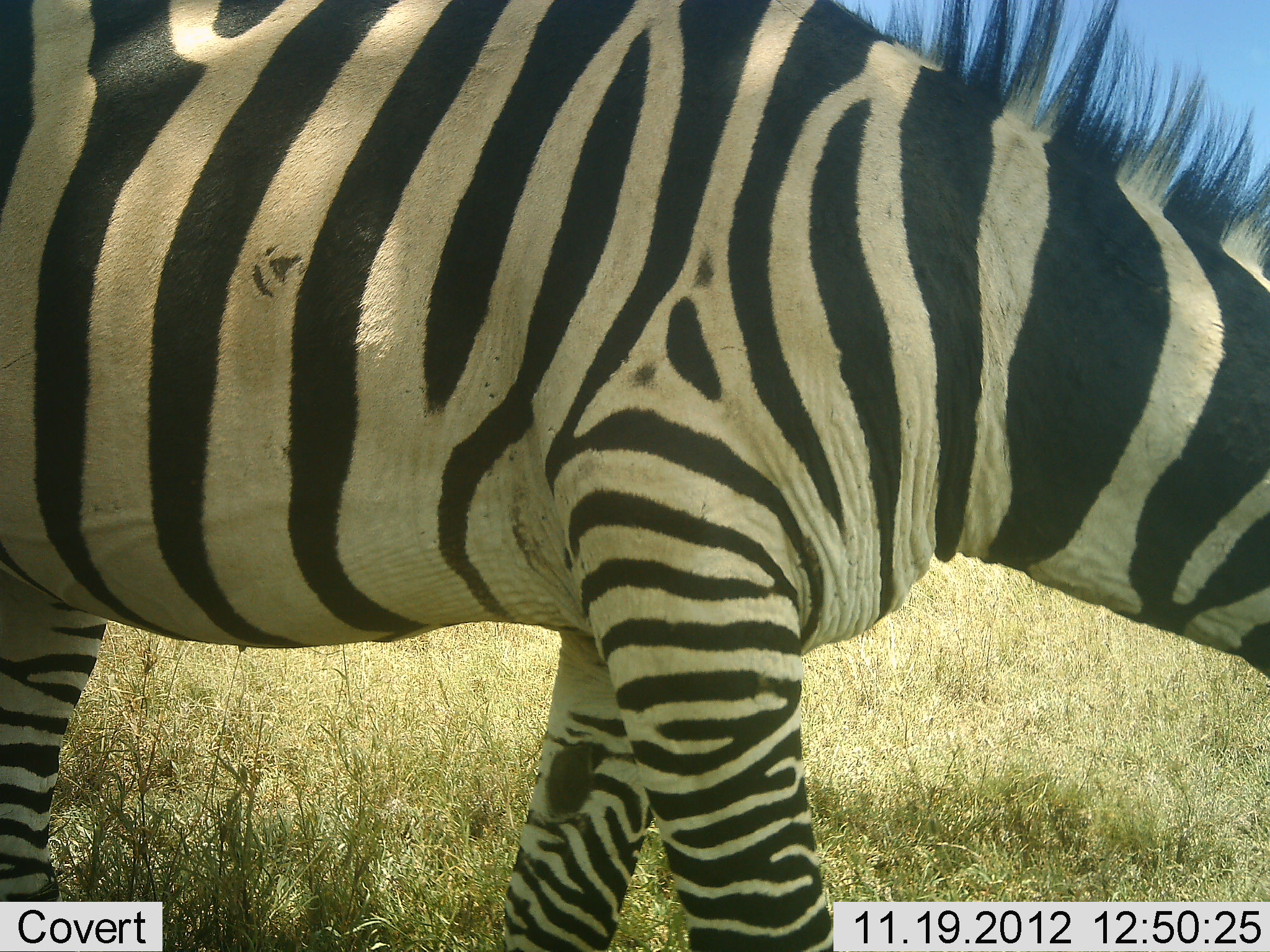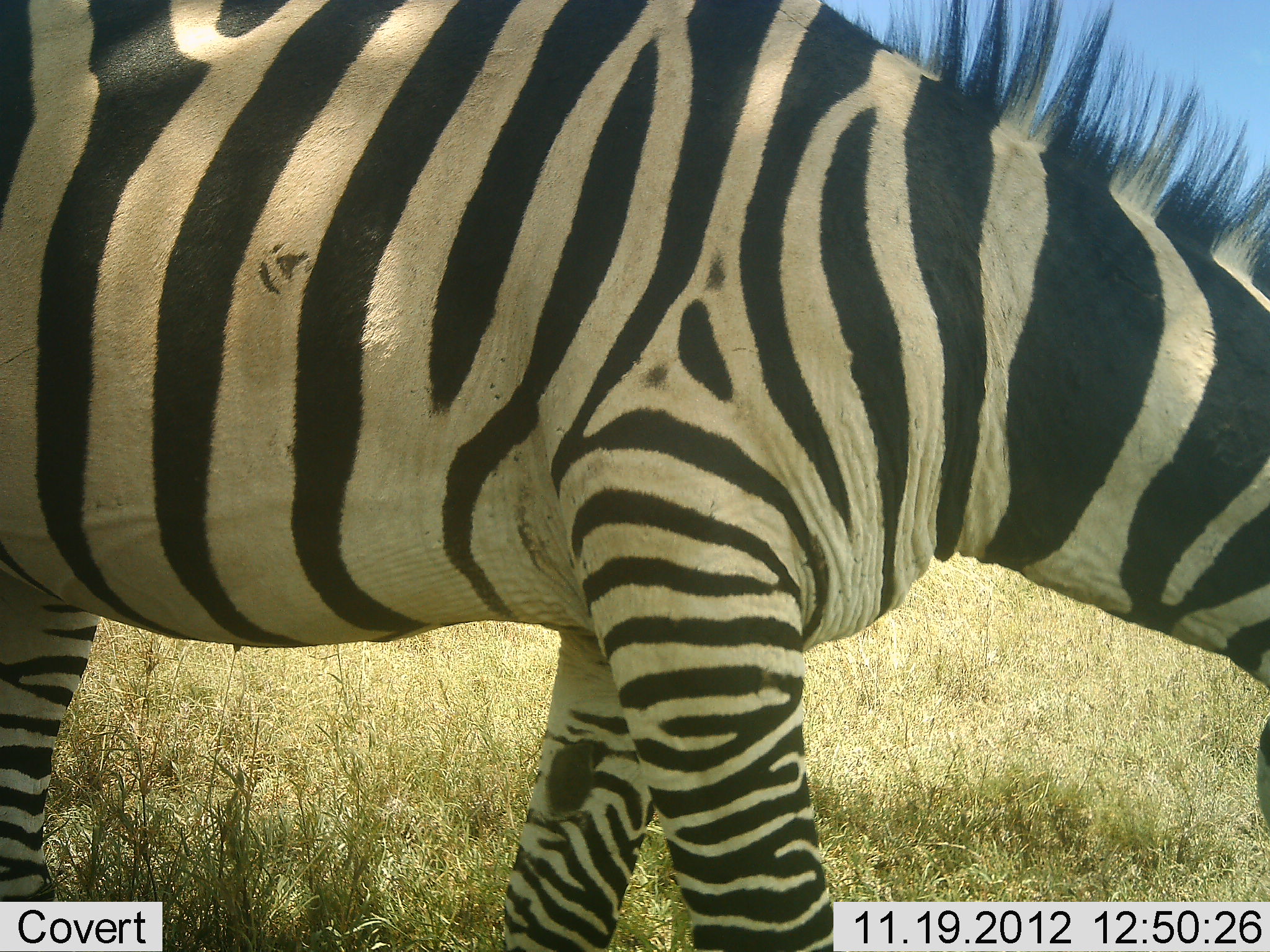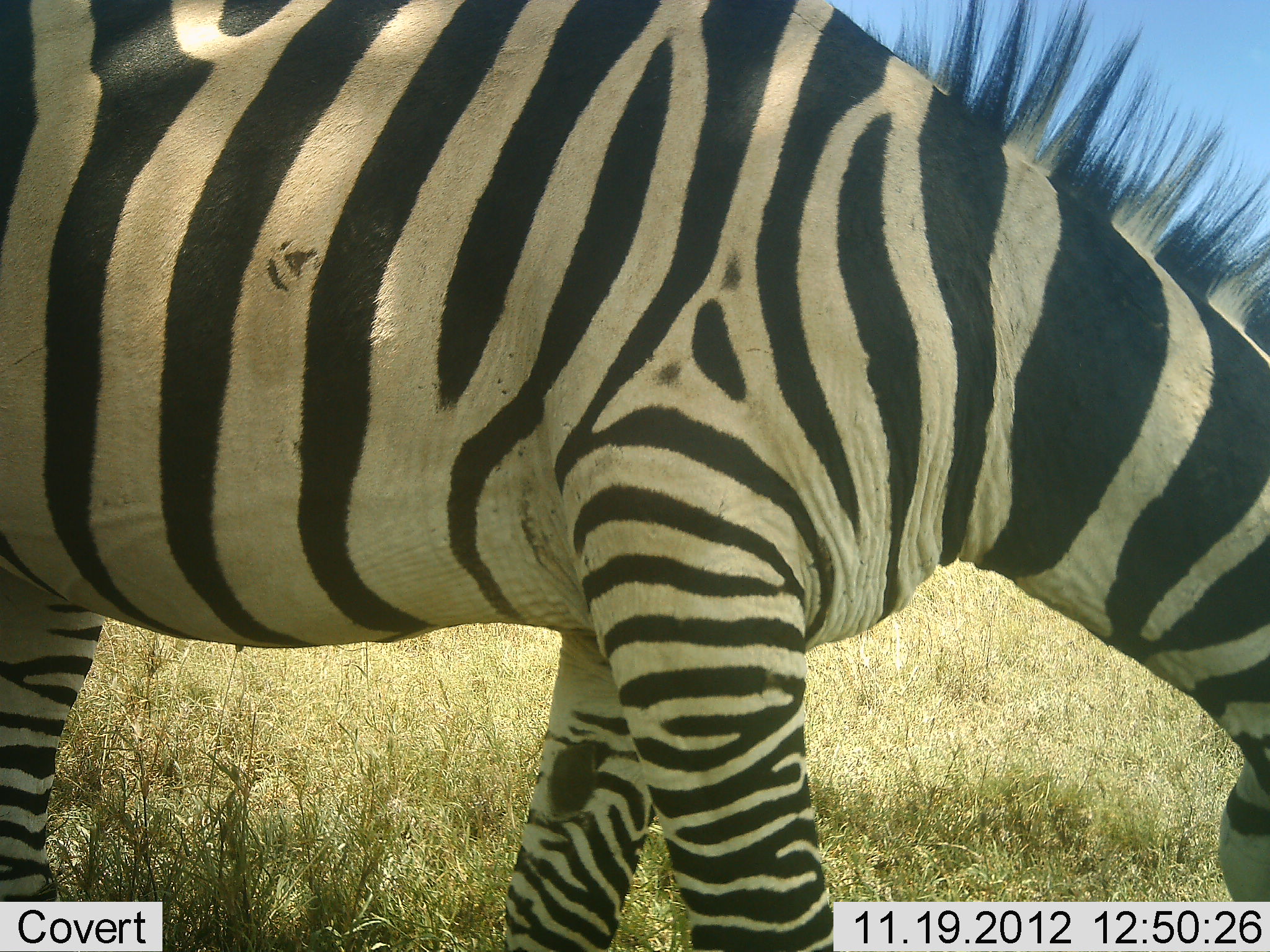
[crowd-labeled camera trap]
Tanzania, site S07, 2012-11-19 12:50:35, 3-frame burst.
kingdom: Animalia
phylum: Chordata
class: Mammalia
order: Perissodactyla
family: Equidae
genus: Equus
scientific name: Equus quagga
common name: plains zebra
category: zebra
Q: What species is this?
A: Zebra (plains zebra) (Equus quagga).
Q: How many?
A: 1.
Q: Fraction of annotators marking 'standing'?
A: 30%.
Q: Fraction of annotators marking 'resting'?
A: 0%.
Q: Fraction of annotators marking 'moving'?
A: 10%.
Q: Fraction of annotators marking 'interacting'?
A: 0%.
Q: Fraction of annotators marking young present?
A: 0%.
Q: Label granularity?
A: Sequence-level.